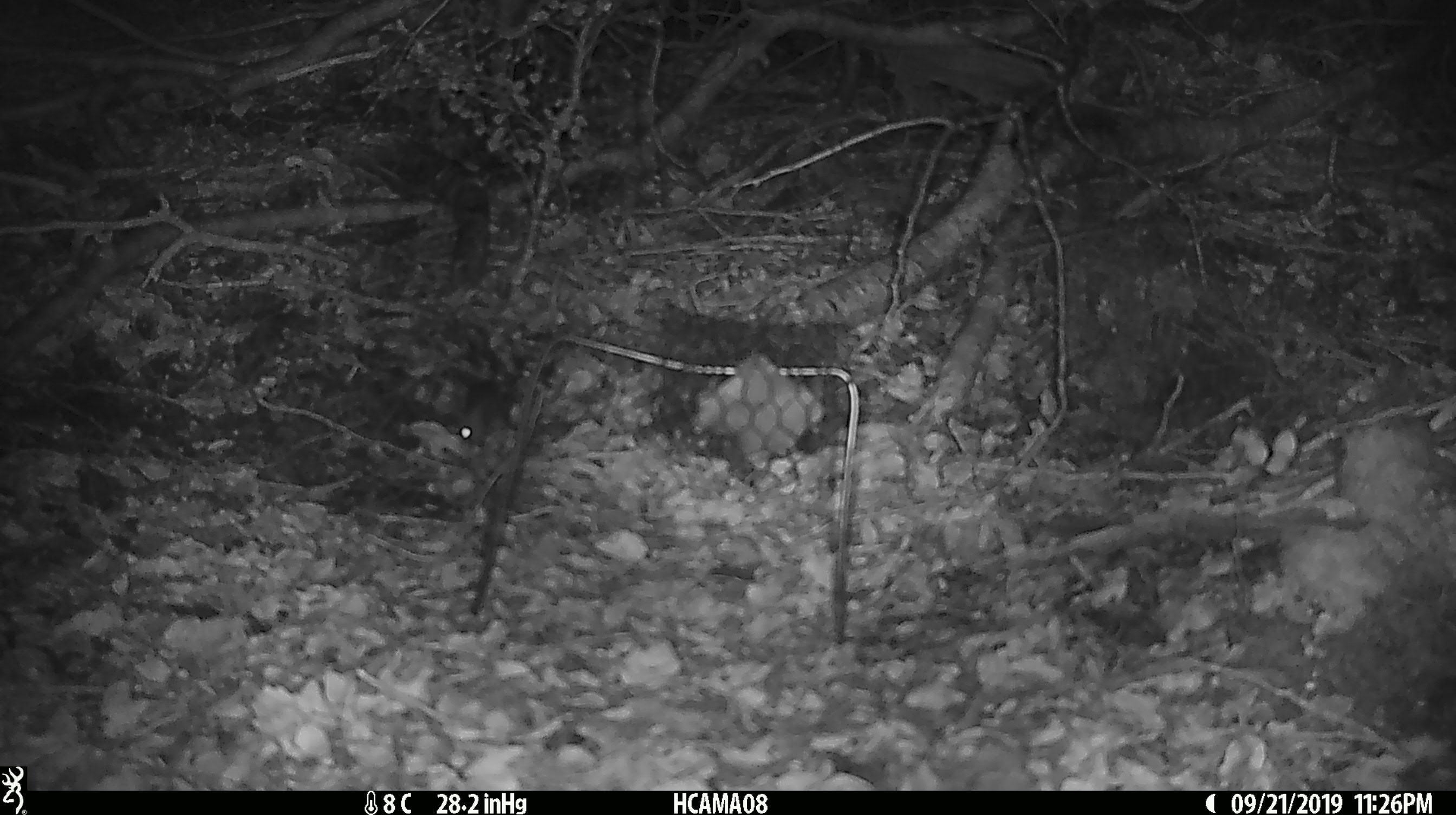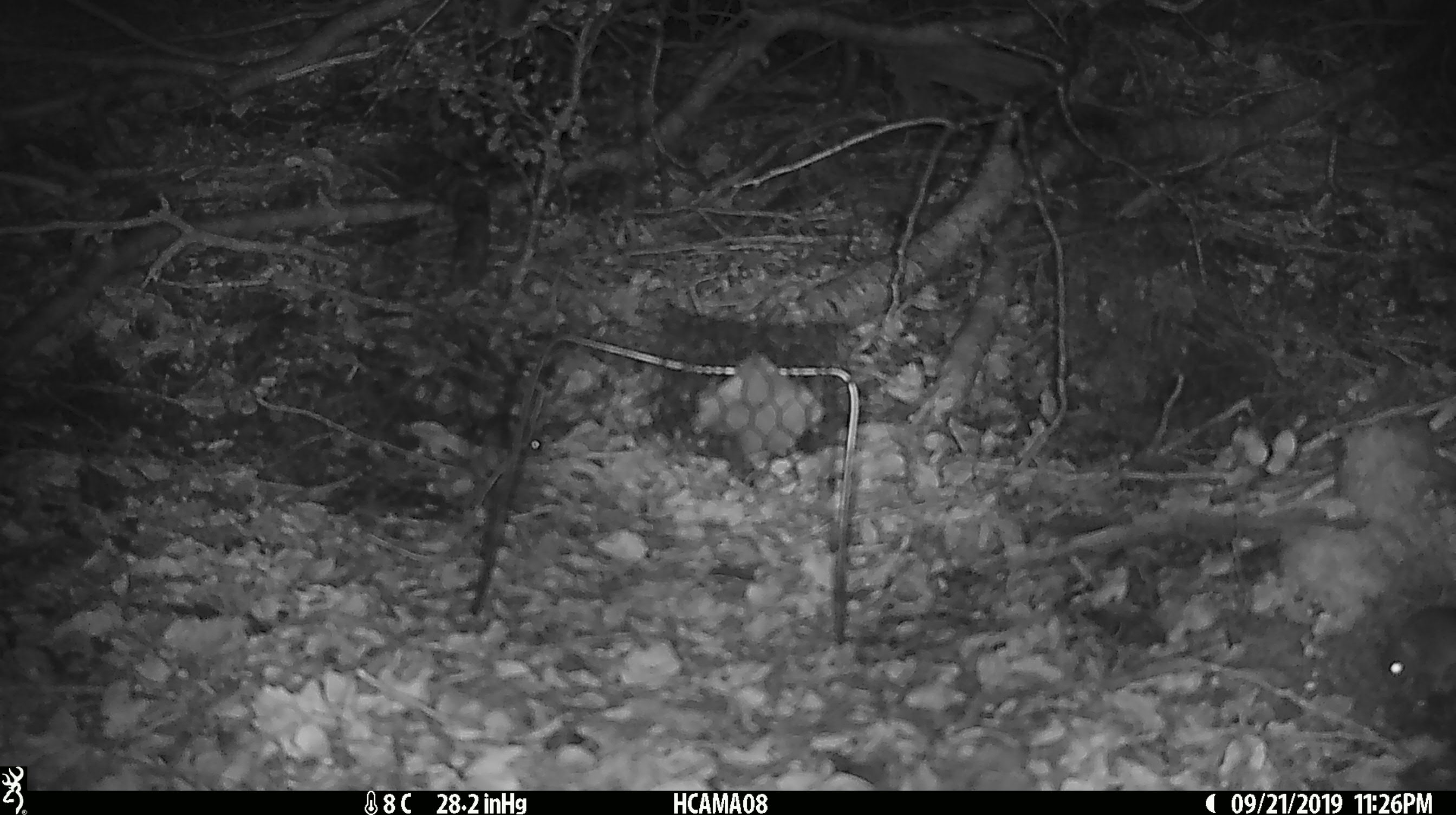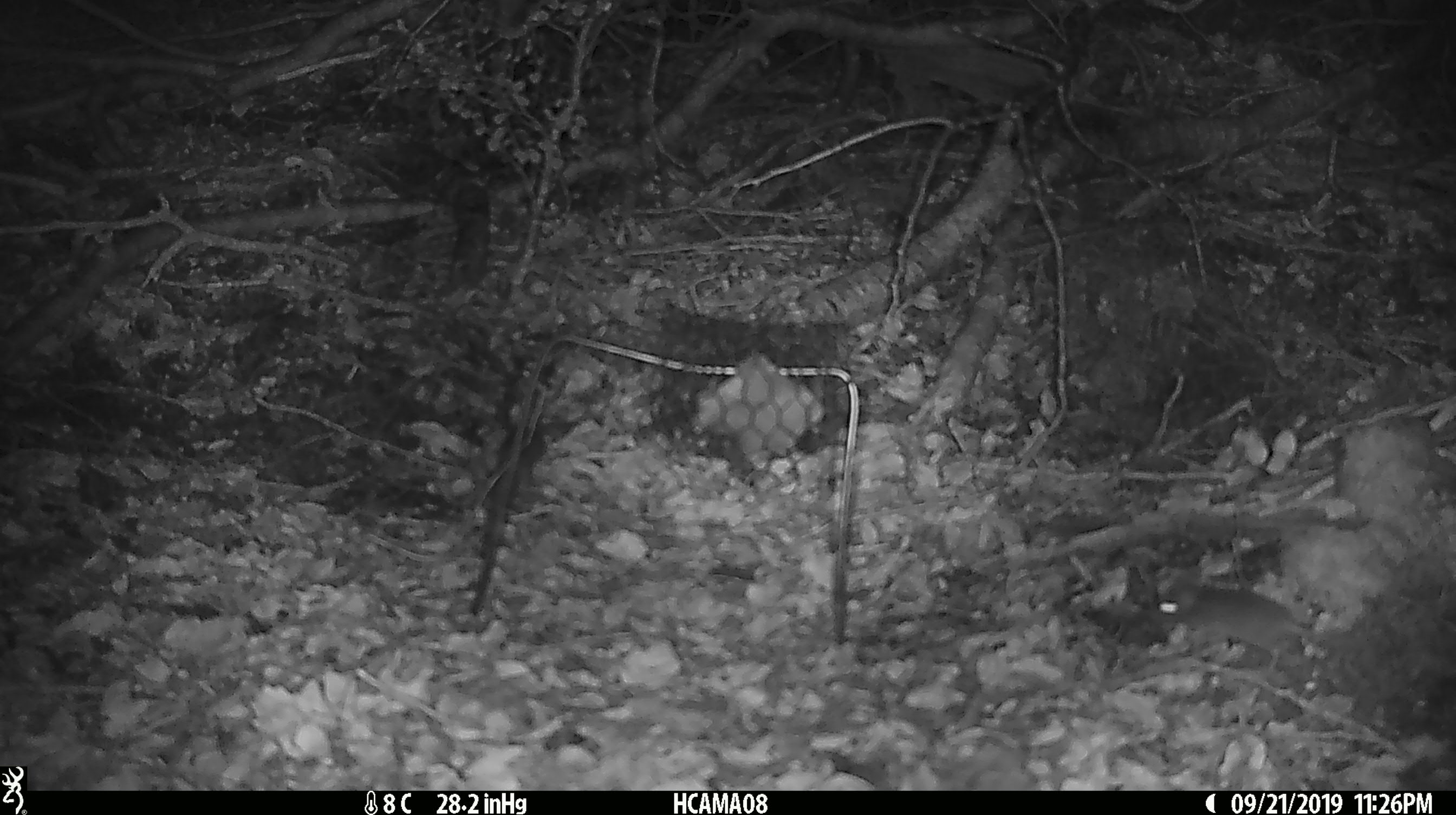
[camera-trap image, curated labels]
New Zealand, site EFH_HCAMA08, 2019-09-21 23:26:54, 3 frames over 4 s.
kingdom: Animalia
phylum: Chordata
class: Mammalia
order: Rodentia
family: Muridae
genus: Mus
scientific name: Mus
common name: mouse